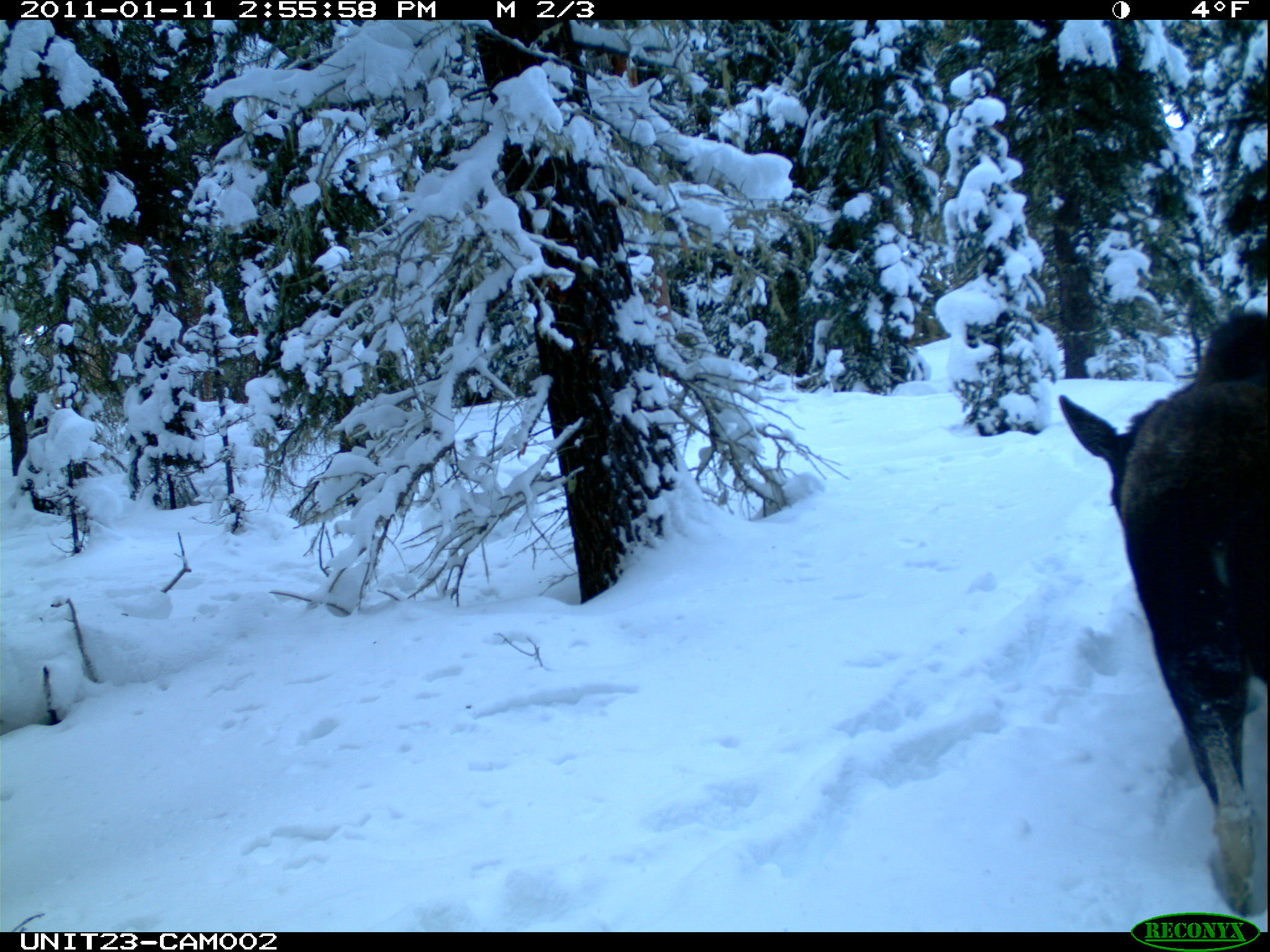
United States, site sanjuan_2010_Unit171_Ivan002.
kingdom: Animalia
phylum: Chordata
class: Mammalia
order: Artiodactyla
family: Cervidae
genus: Alces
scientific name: Alces alces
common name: moose